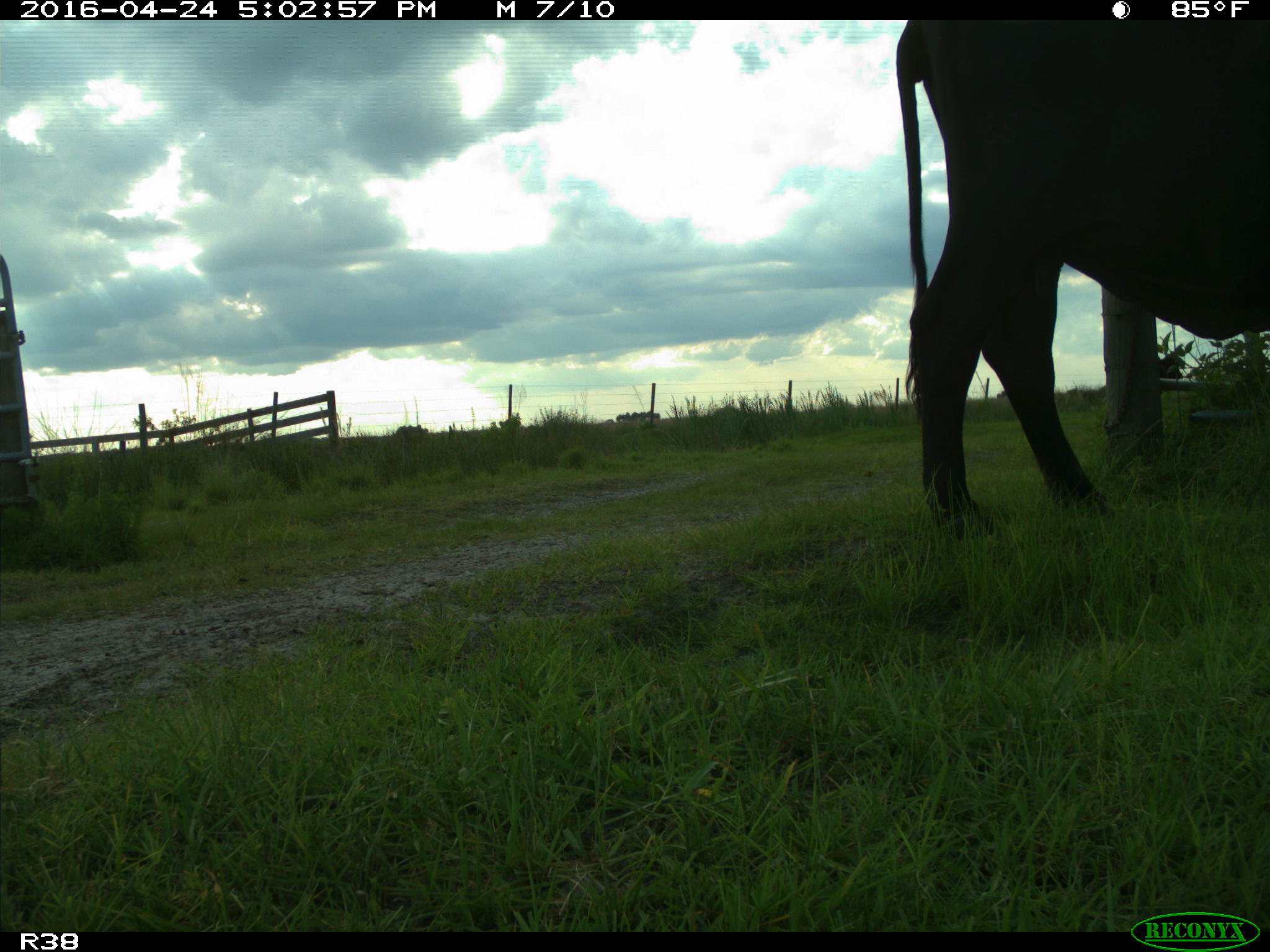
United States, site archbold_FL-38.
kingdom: Animalia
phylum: Chordata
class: Mammalia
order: Artiodactyla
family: Bovidae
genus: Bos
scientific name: Bos taurus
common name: domestic cow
Bos taurus (domestic cow).